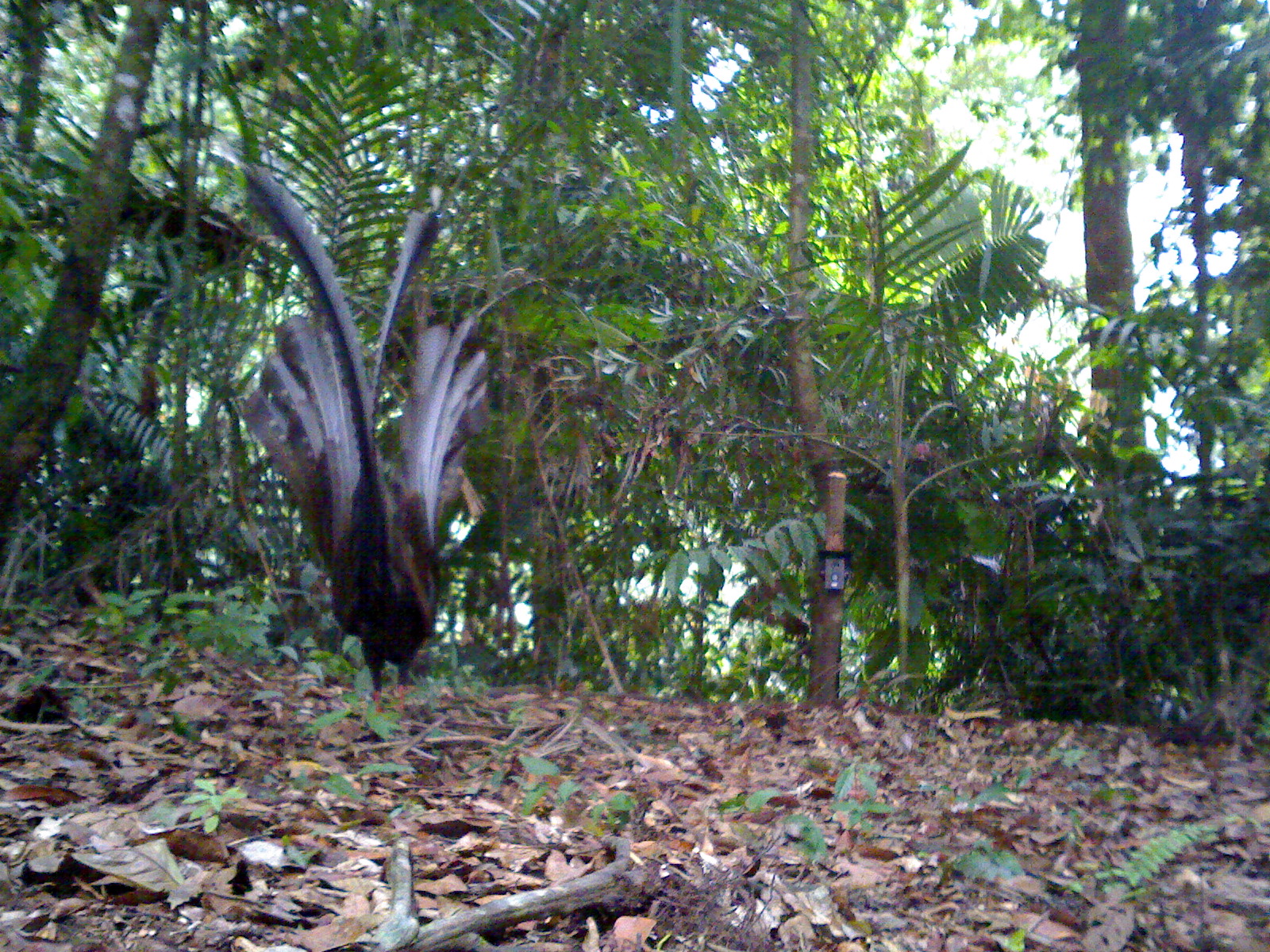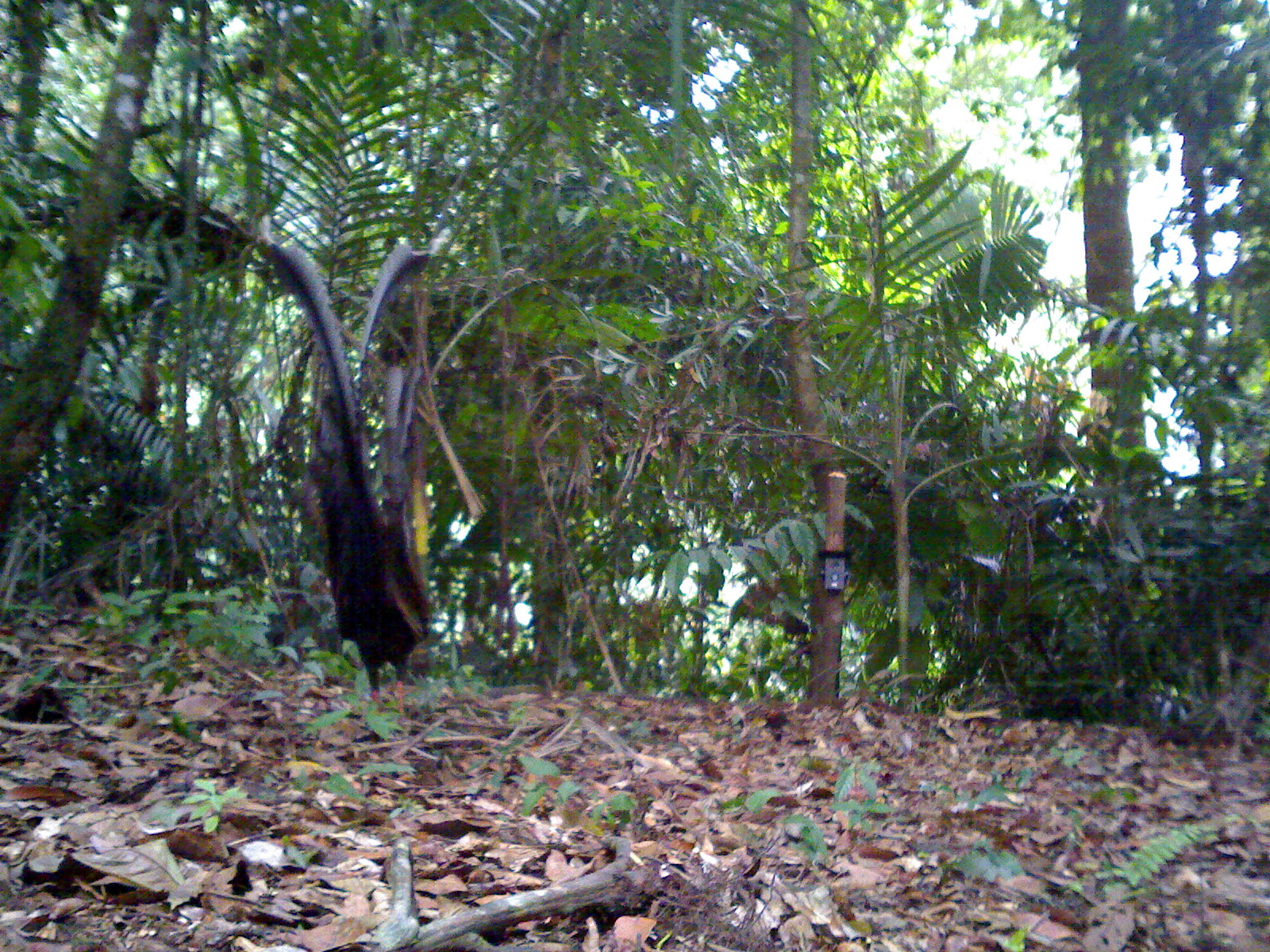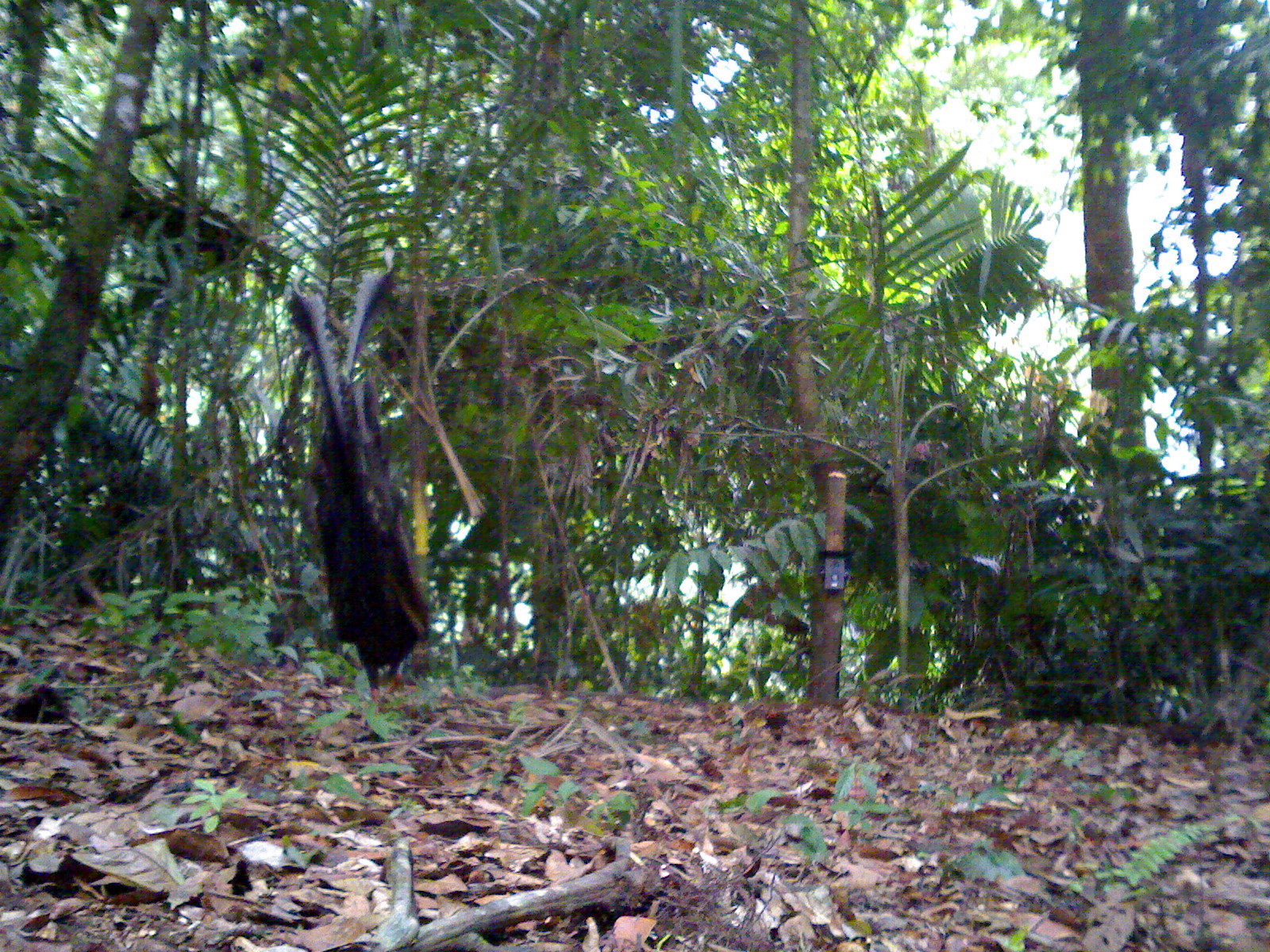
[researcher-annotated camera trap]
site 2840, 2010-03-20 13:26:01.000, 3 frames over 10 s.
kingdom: Animalia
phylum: Chordata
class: Aves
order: Galliformes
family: Phasianidae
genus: Argusianus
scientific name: Argusianus argus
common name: great argus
Argusianus argus (great argus), count 1, sex female.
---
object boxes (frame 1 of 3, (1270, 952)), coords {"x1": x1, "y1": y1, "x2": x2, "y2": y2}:
argusianus argus: {"x1": 224, "y1": 167, "x2": 489, "y2": 723}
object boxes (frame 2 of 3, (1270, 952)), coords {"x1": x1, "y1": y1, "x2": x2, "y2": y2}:
argusianus argus: {"x1": 263, "y1": 231, "x2": 428, "y2": 720}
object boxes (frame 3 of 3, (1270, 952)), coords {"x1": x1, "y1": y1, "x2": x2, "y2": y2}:
argusianus argus: {"x1": 288, "y1": 242, "x2": 431, "y2": 720}